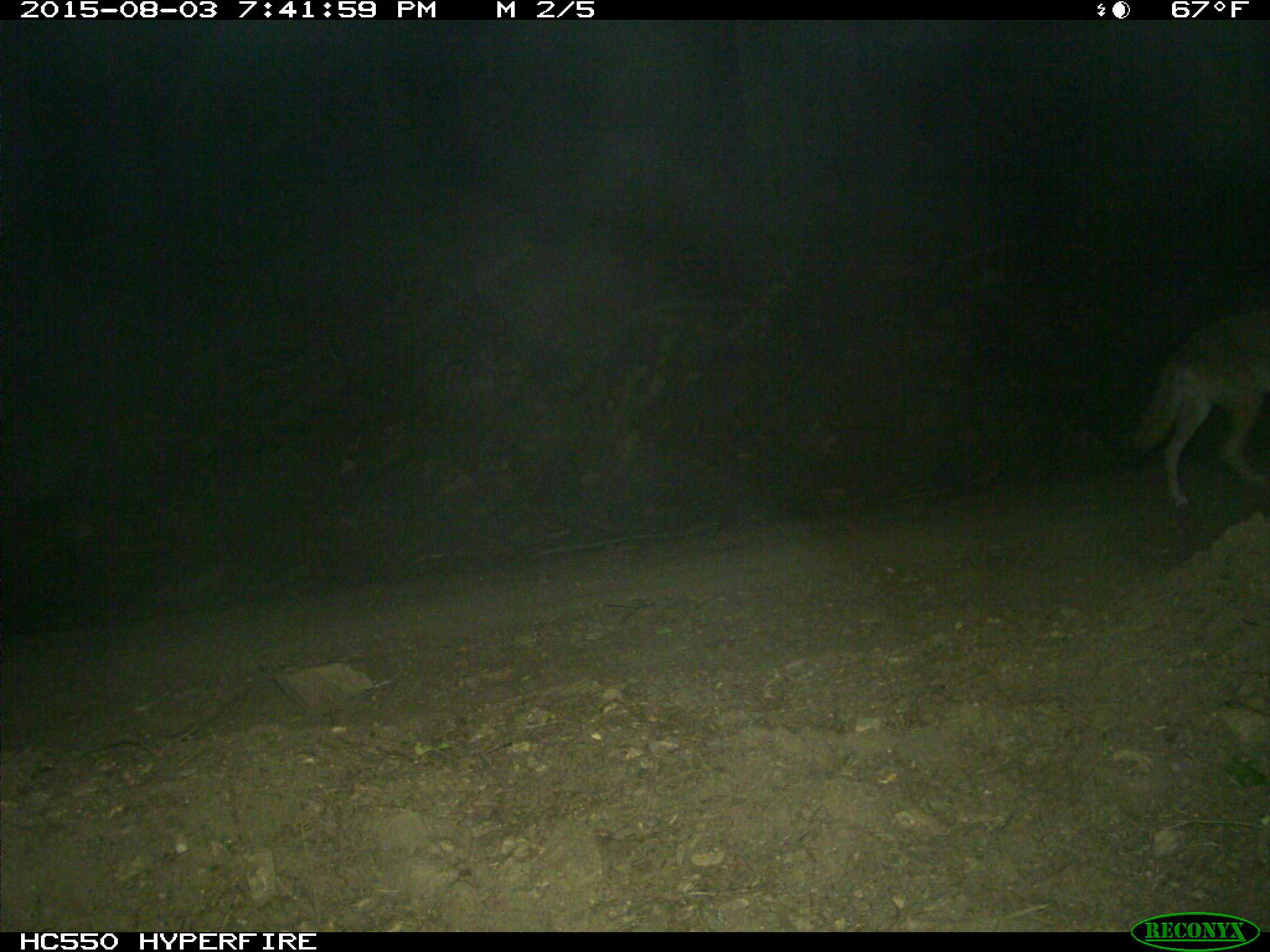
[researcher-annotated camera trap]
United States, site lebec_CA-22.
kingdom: Animalia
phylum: Chordata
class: Mammalia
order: Carnivora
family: Canidae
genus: Canis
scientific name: Canis latrans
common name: coyote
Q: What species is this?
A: Canis latrans (coyote).